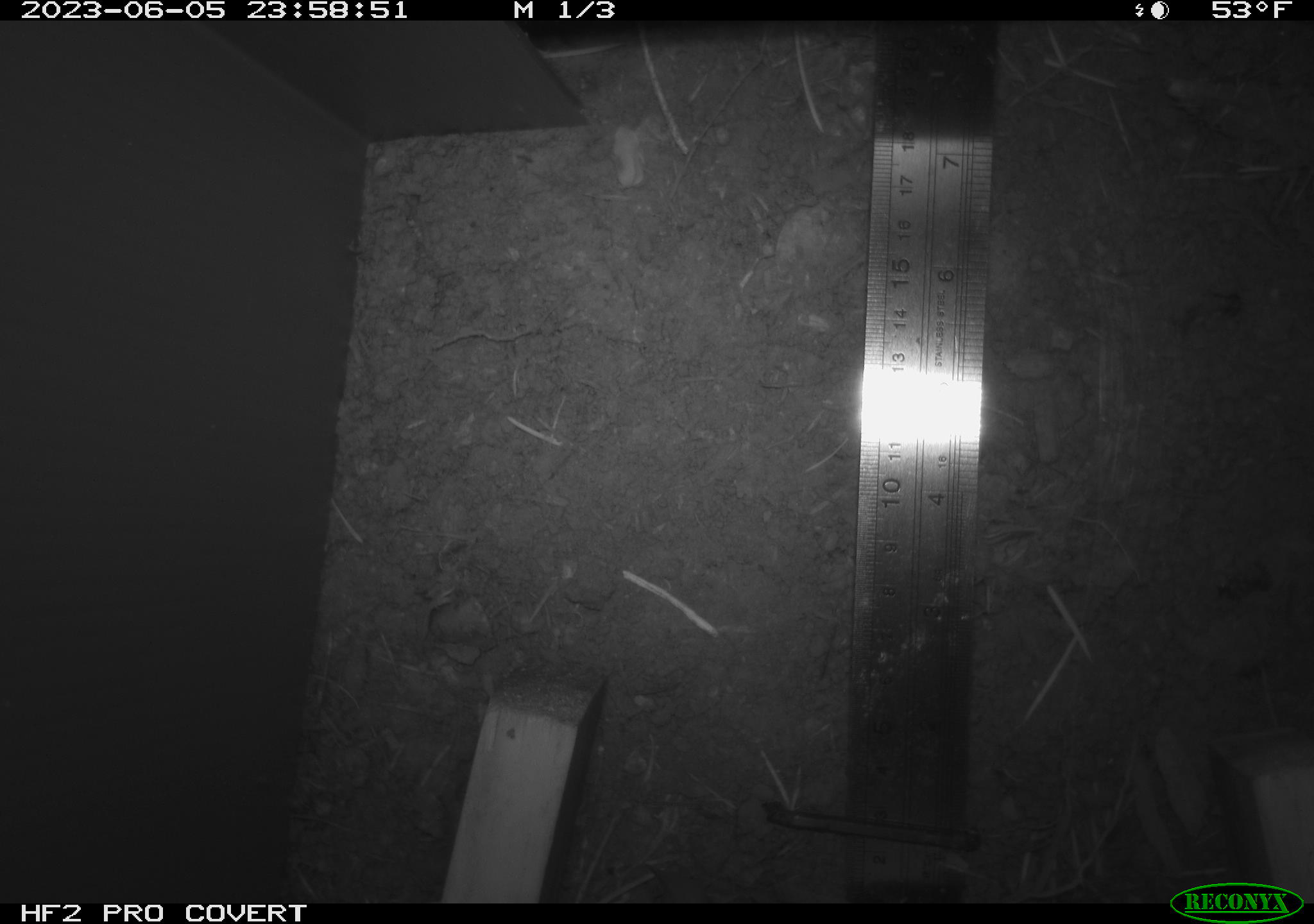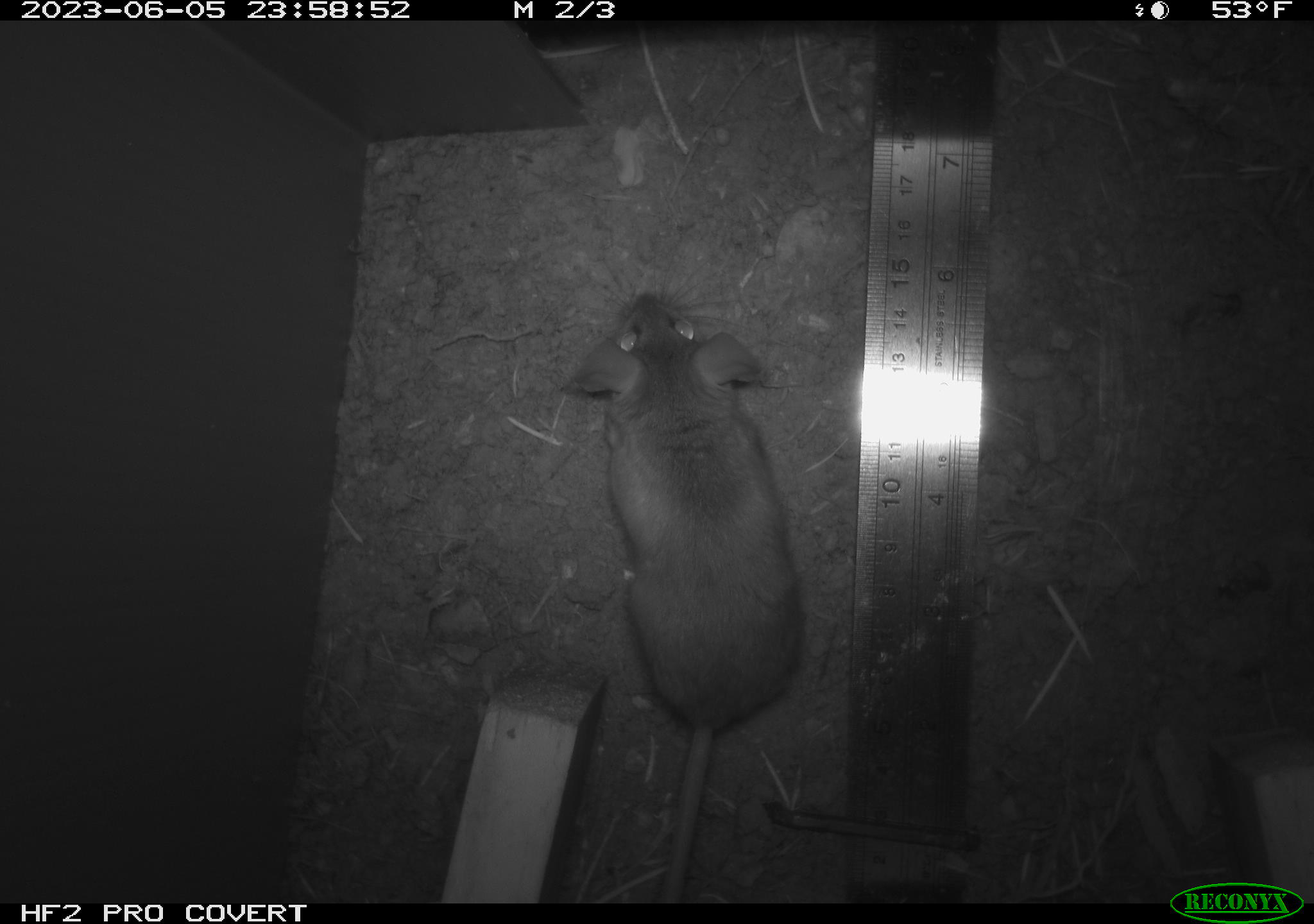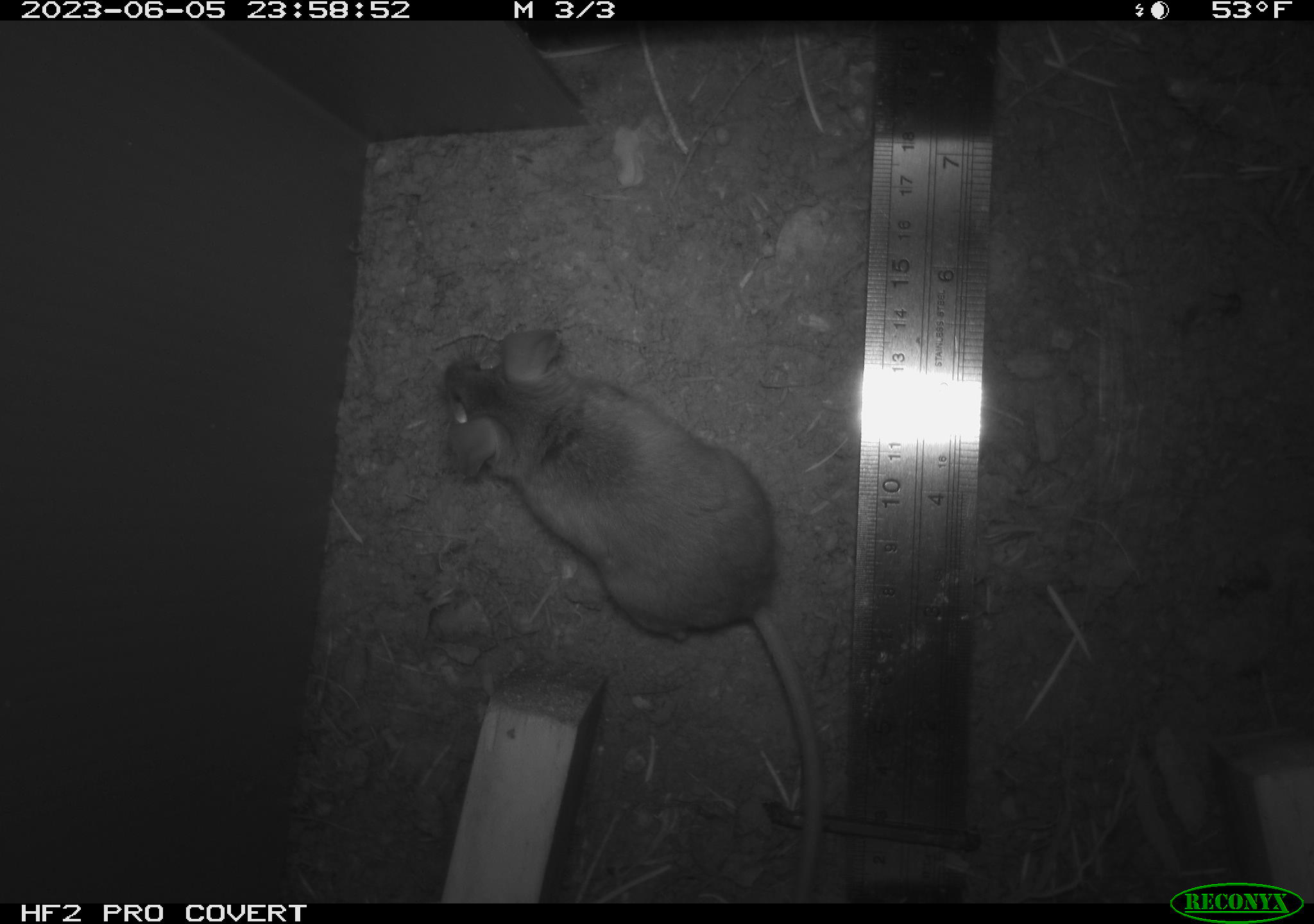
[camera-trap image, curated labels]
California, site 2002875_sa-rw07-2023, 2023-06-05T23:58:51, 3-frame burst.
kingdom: Animalia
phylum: Chordata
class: Mammalia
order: Rodentia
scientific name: Rodentia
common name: mouse species